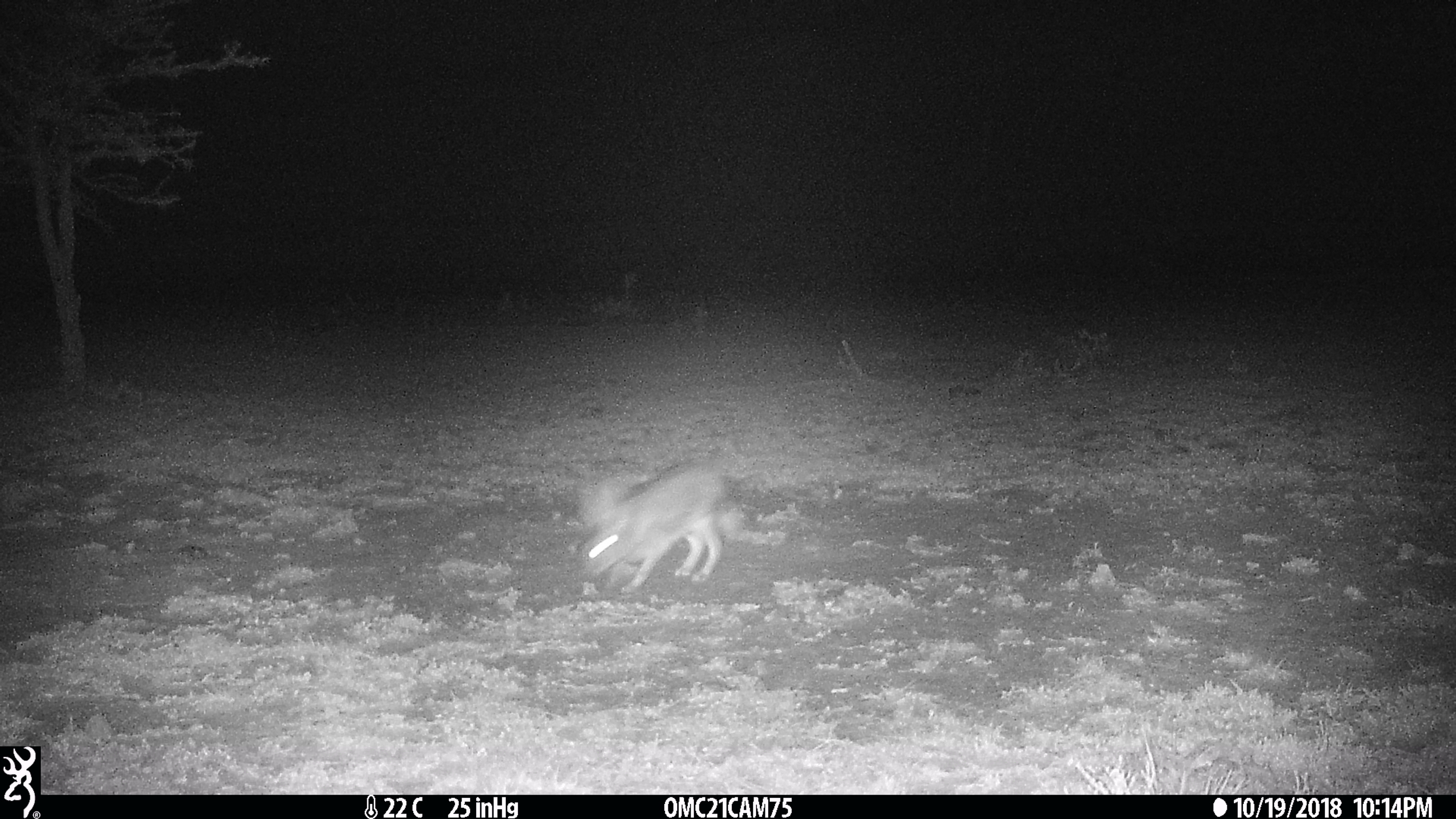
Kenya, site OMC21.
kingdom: Animalia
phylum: Chordata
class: Mammalia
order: Lagomorpha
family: Leporidae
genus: Lepus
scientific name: Lepus capensis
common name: cape hare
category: hare